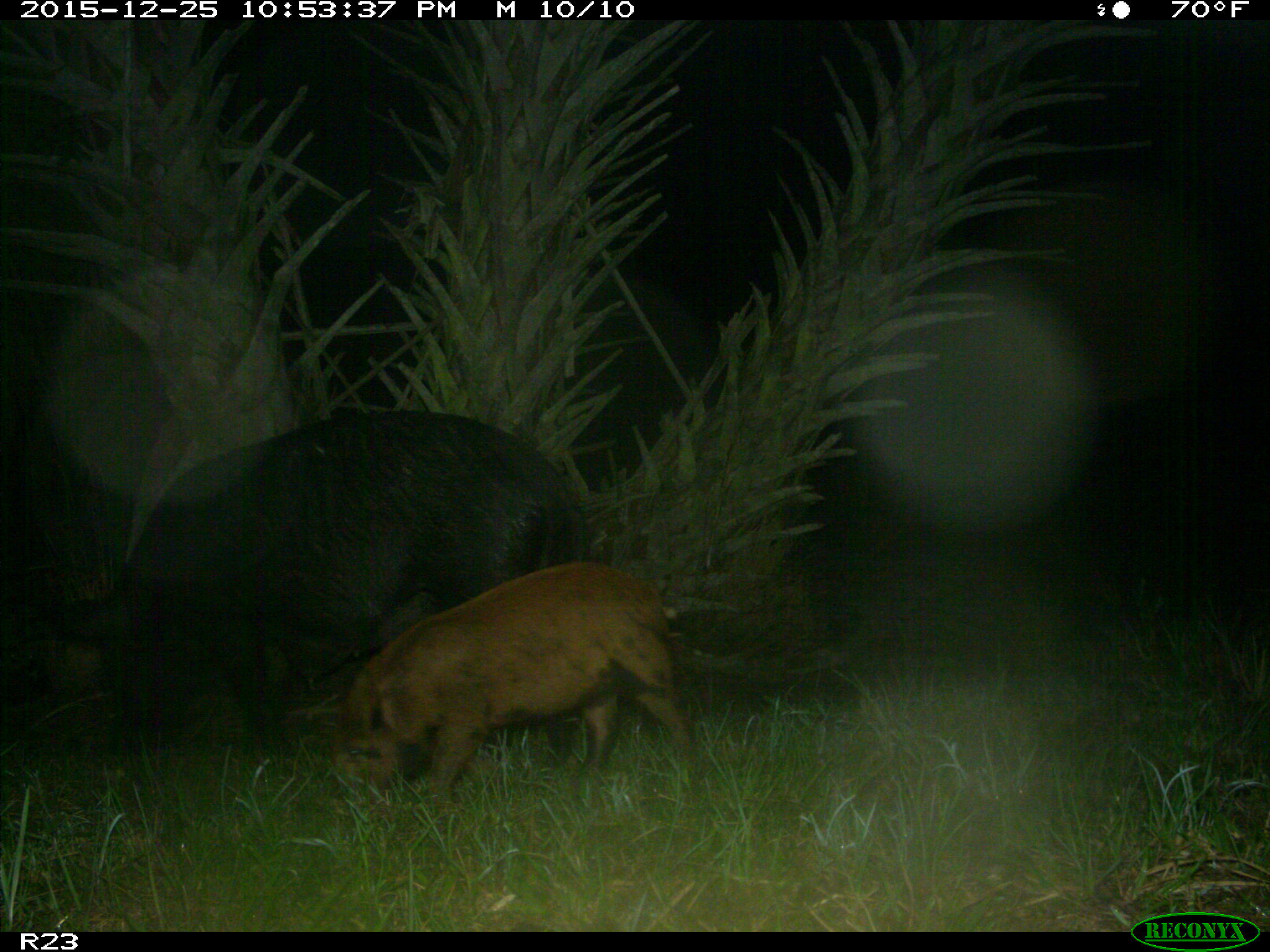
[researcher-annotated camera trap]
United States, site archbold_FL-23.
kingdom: Animalia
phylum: Chordata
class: Mammalia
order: Artiodactyla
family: Suidae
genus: Sus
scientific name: Sus scrofa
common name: wild boar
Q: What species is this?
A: Sus scrofa (wild boar).